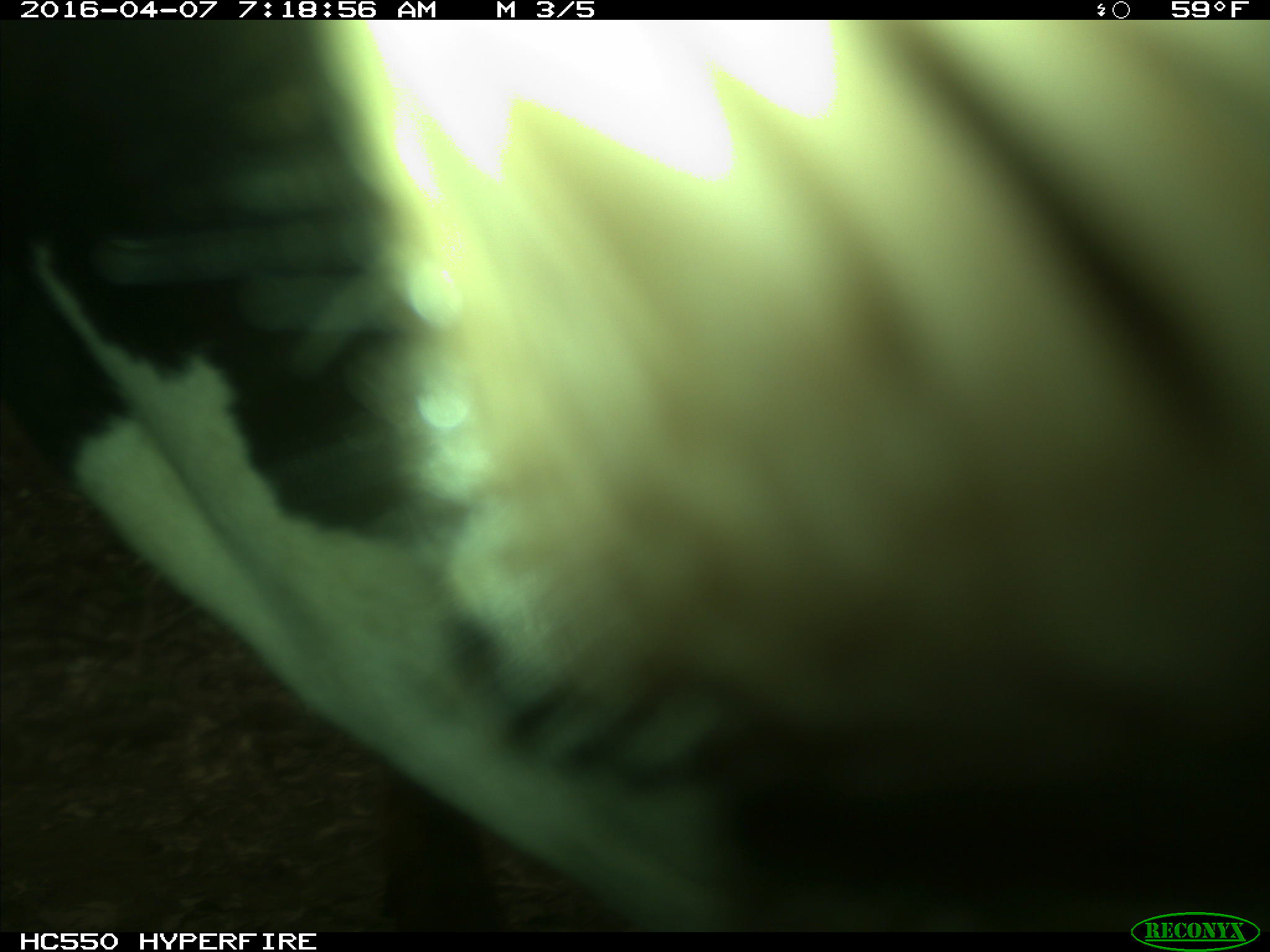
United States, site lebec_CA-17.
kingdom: Animalia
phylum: Chordata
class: Mammalia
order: Artiodactyla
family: Bovidae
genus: Bos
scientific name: Bos taurus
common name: domestic cow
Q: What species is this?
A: Bos taurus (domestic cow).